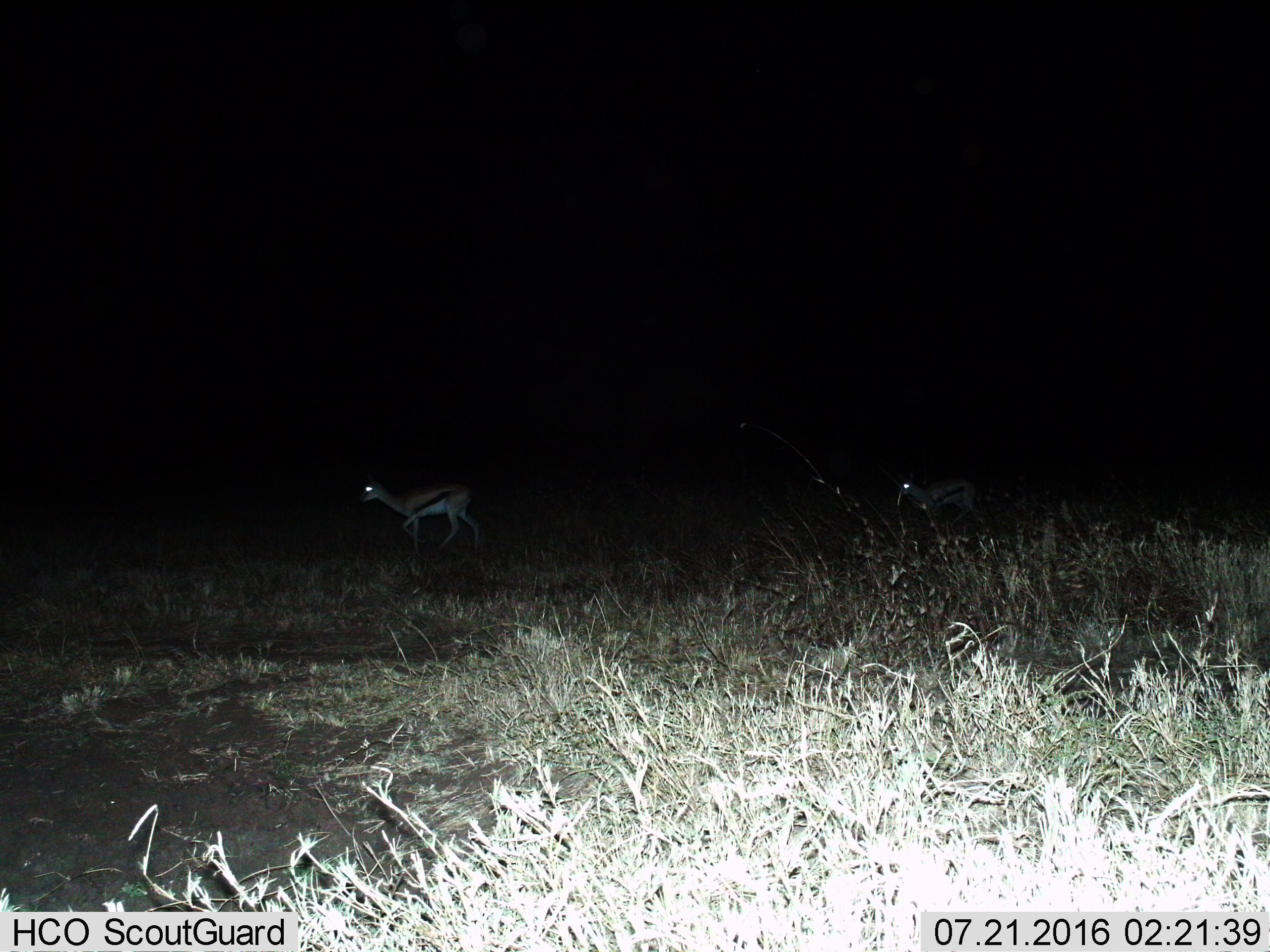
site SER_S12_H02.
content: unidentified animal